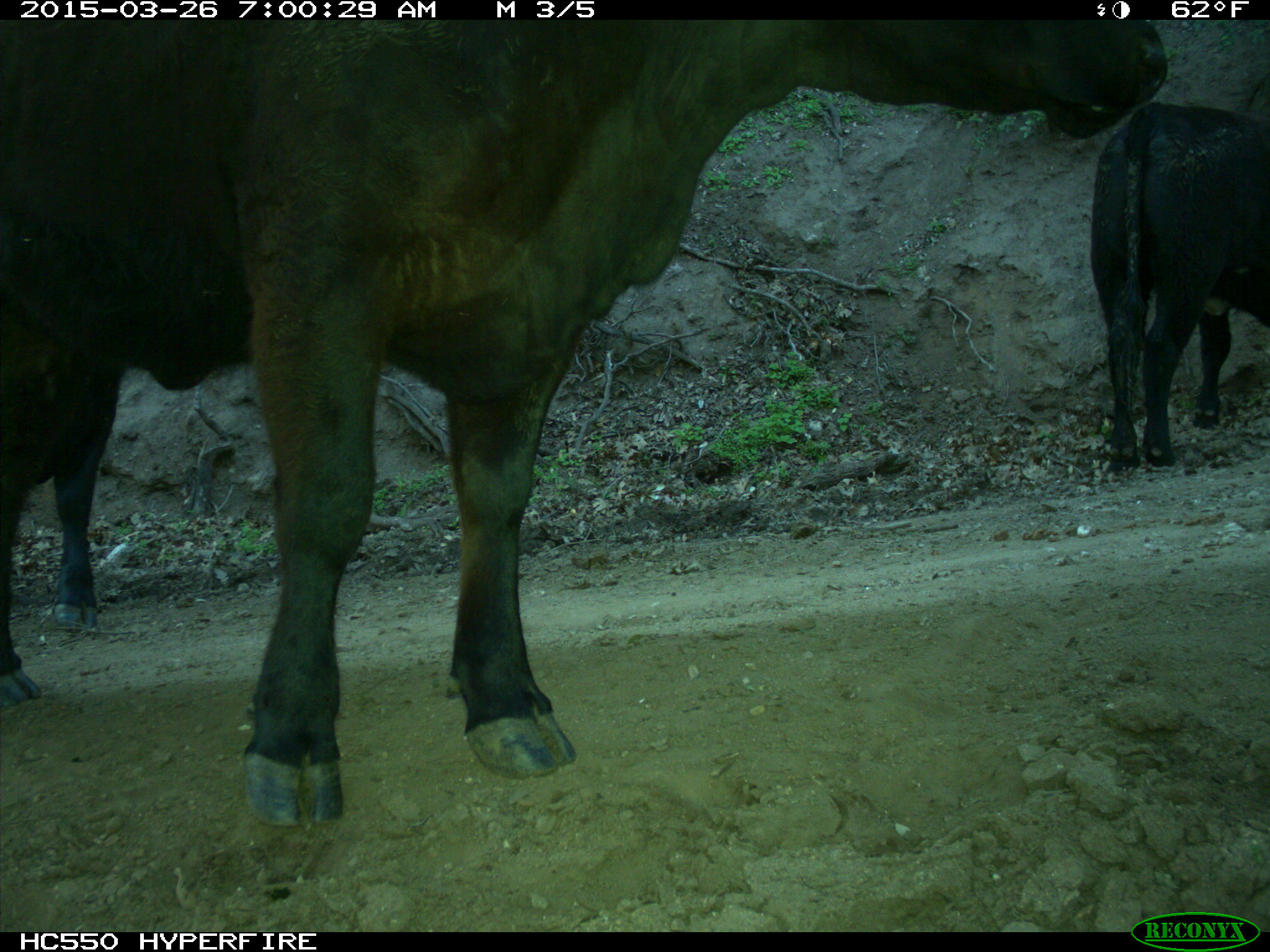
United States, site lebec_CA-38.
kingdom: Animalia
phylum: Chordata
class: Mammalia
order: Artiodactyla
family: Bovidae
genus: Bos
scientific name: Bos taurus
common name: domestic cow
Bos taurus (domestic cow).